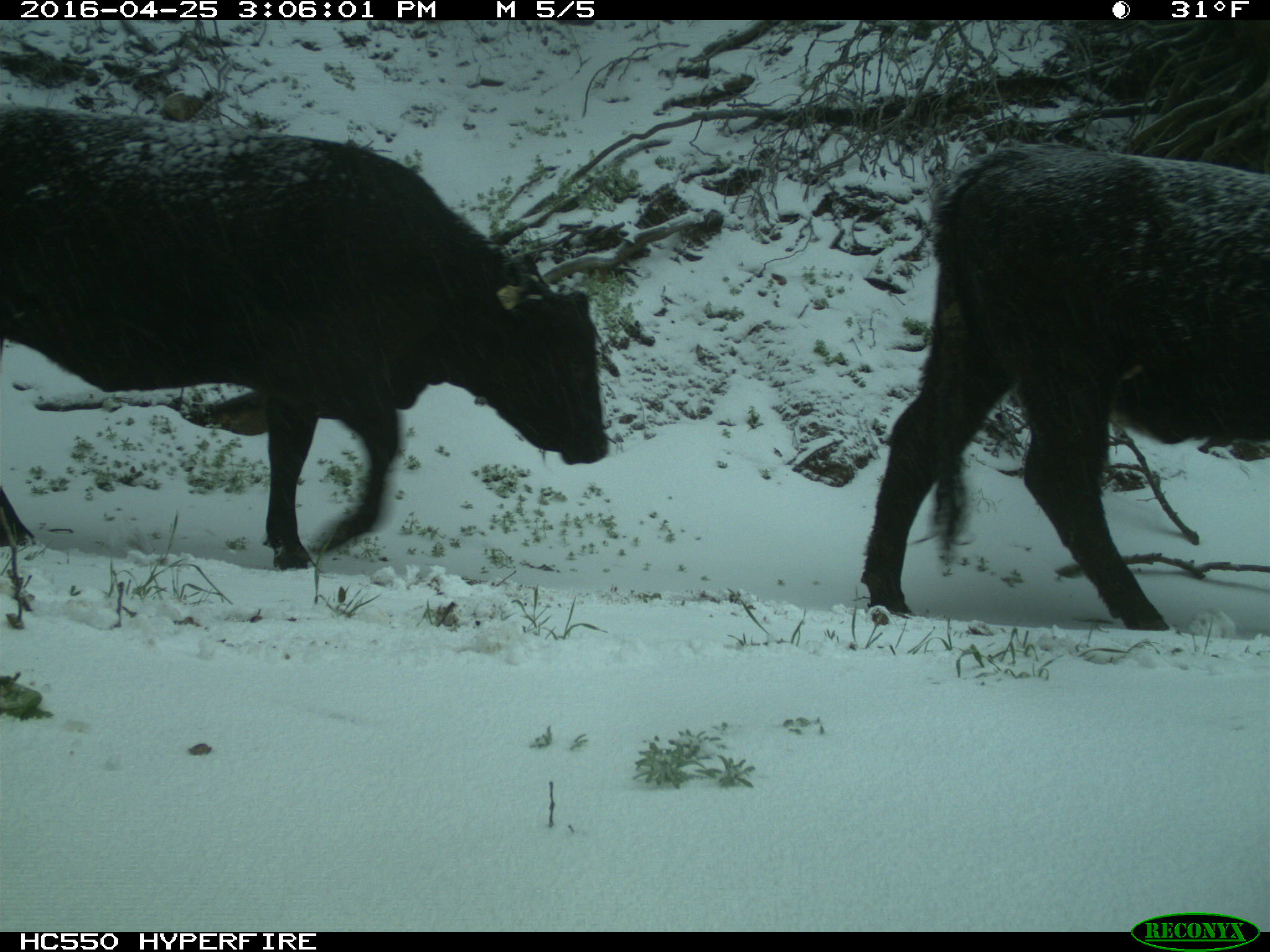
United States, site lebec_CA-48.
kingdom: Animalia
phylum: Chordata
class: Mammalia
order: Artiodactyla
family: Bovidae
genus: Bos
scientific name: Bos taurus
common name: domestic cow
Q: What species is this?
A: Bos taurus (domestic cow).